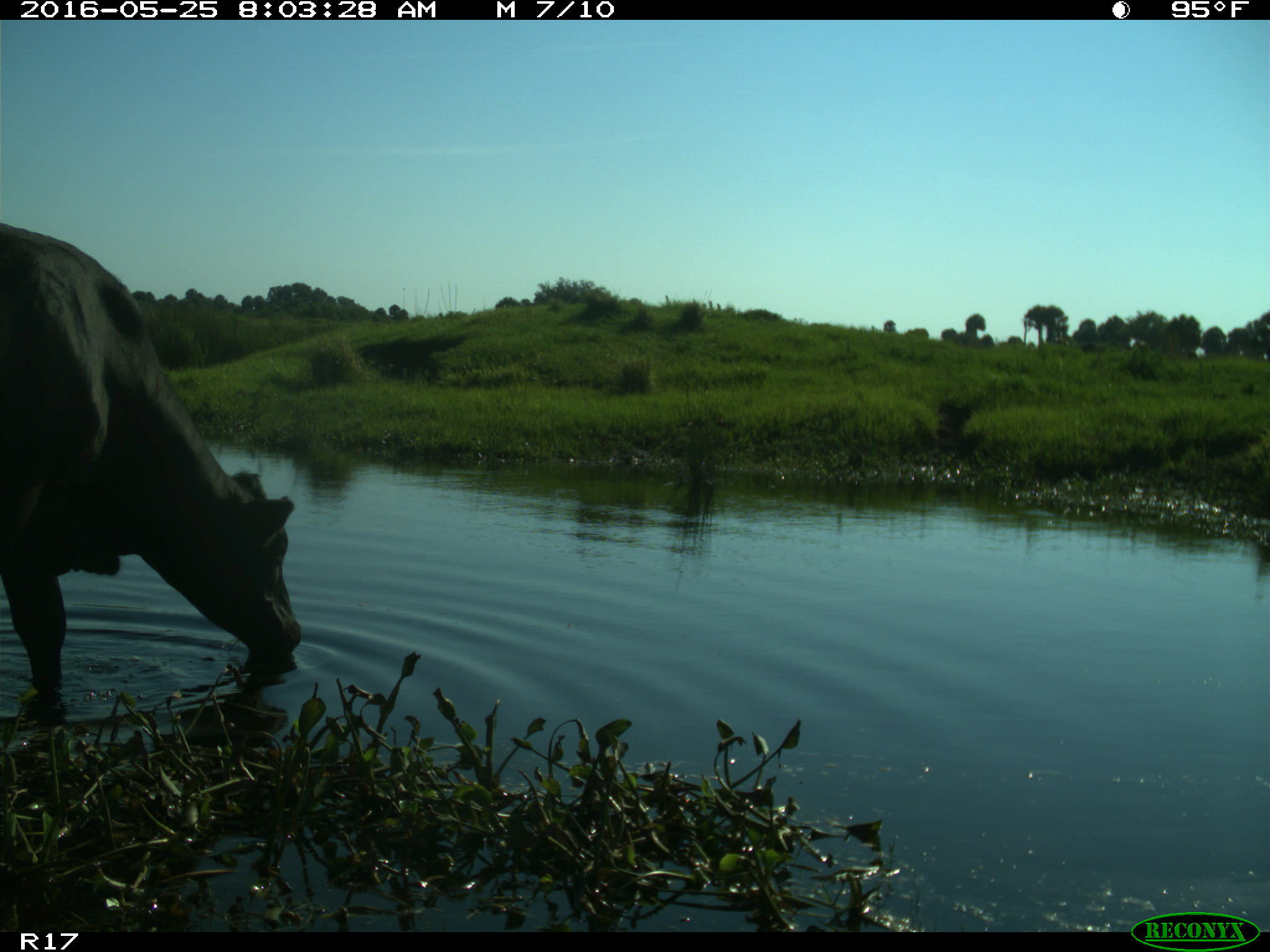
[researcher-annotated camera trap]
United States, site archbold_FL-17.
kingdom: Animalia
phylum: Chordata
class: Mammalia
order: Artiodactyla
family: Bovidae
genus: Bos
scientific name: Bos taurus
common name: domestic cow